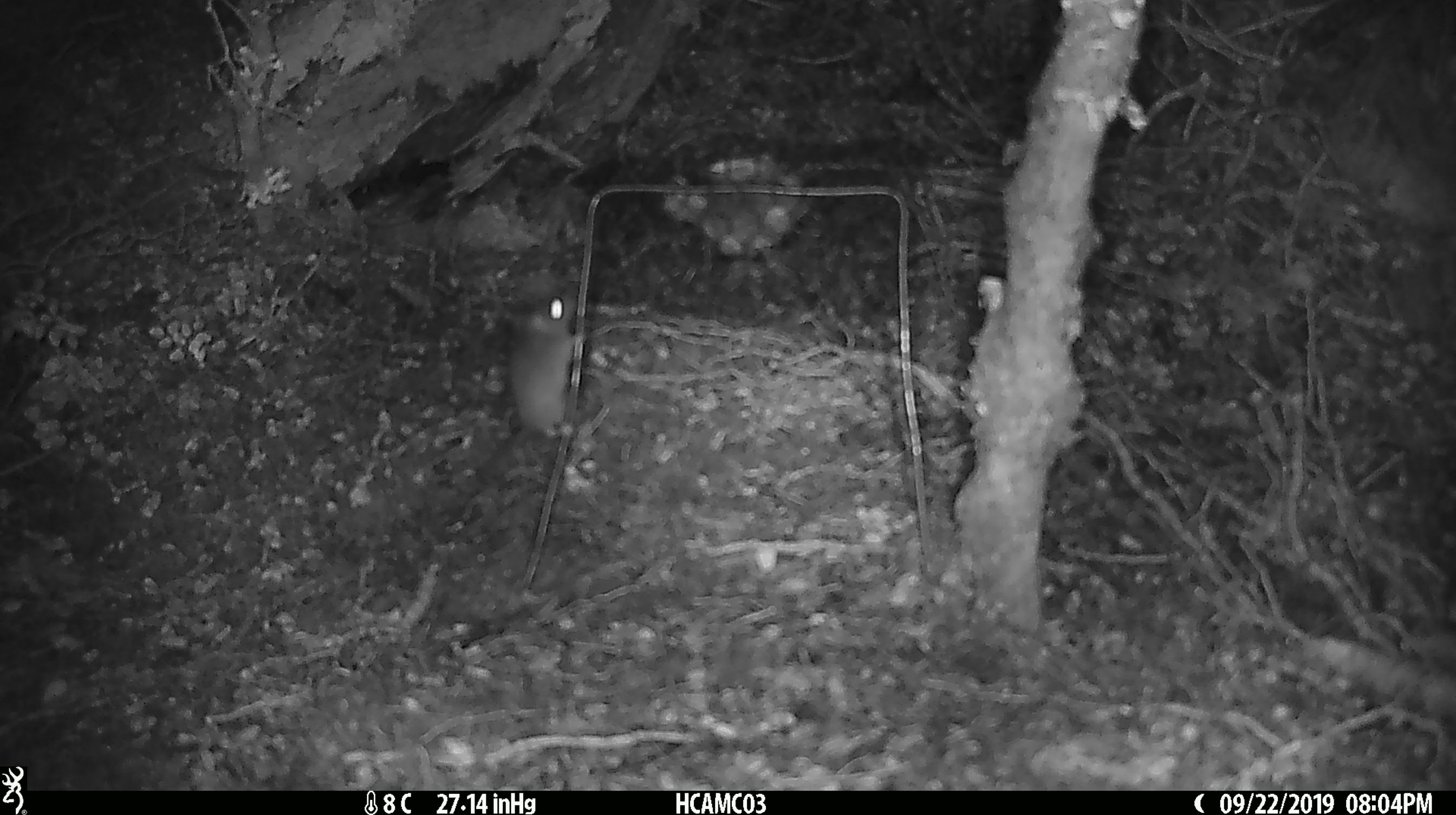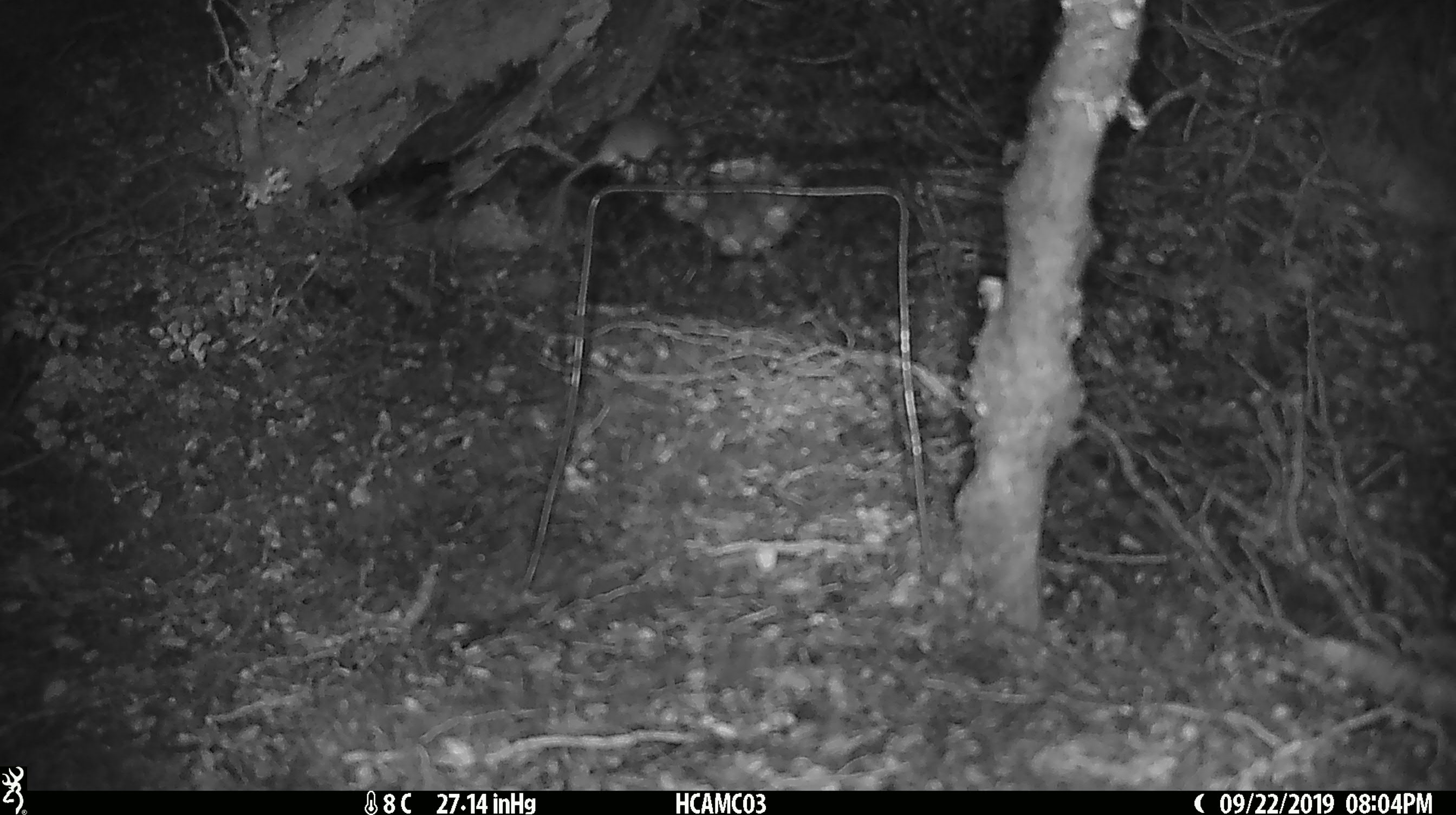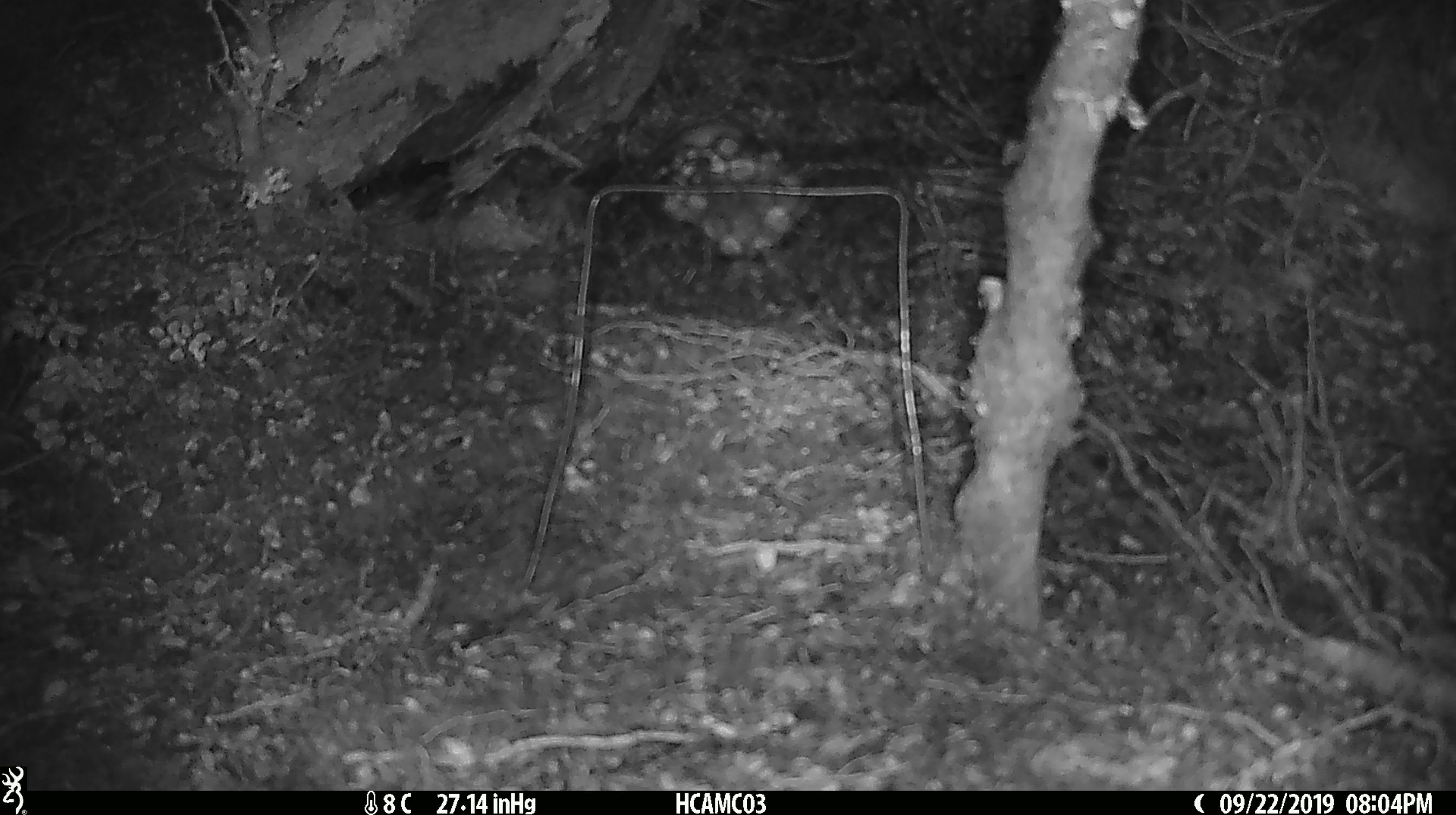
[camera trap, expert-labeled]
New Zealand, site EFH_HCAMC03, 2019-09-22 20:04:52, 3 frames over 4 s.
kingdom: Animalia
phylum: Chordata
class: Mammalia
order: Rodentia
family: Muridae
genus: Mus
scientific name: Mus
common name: mouse